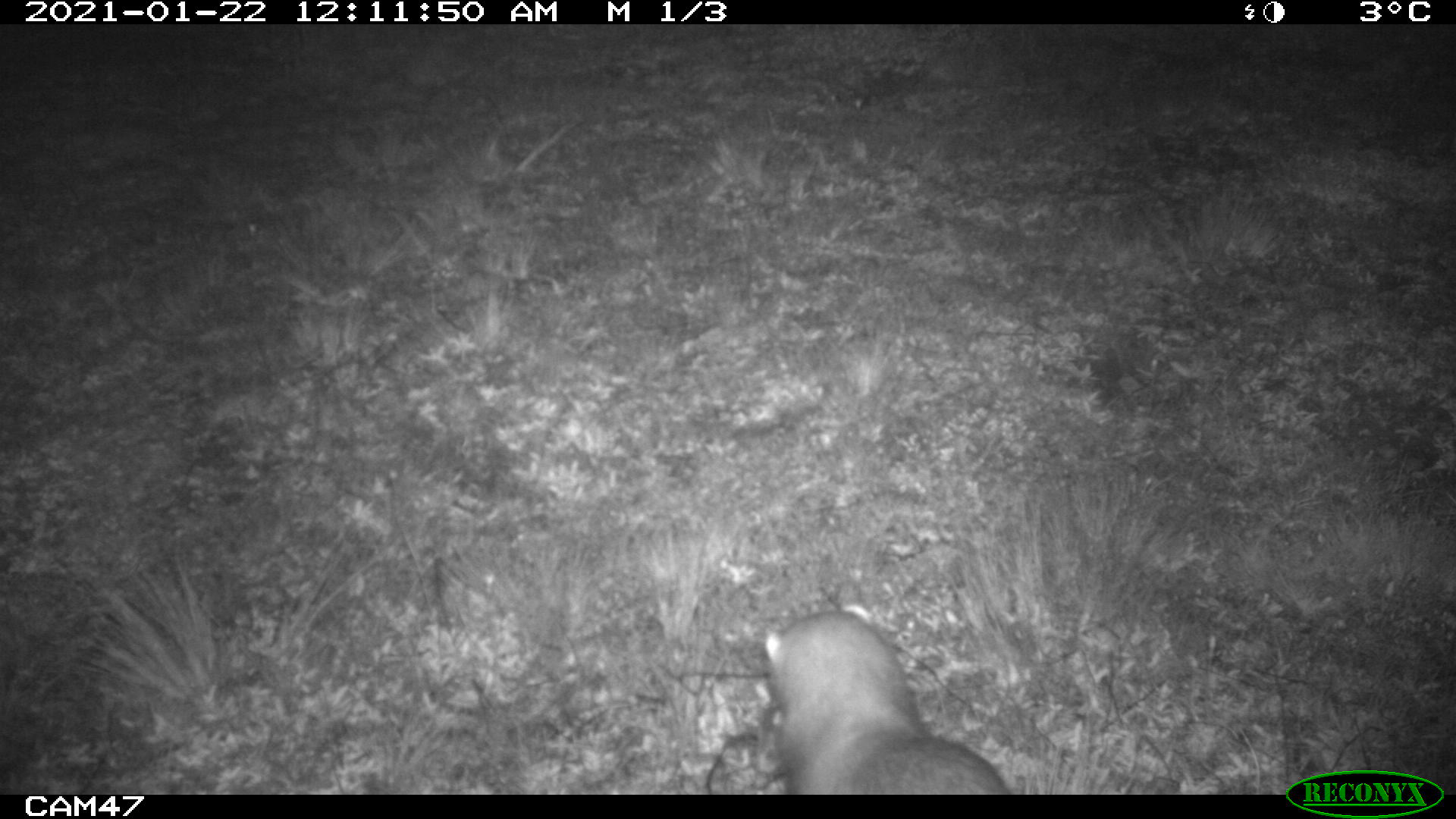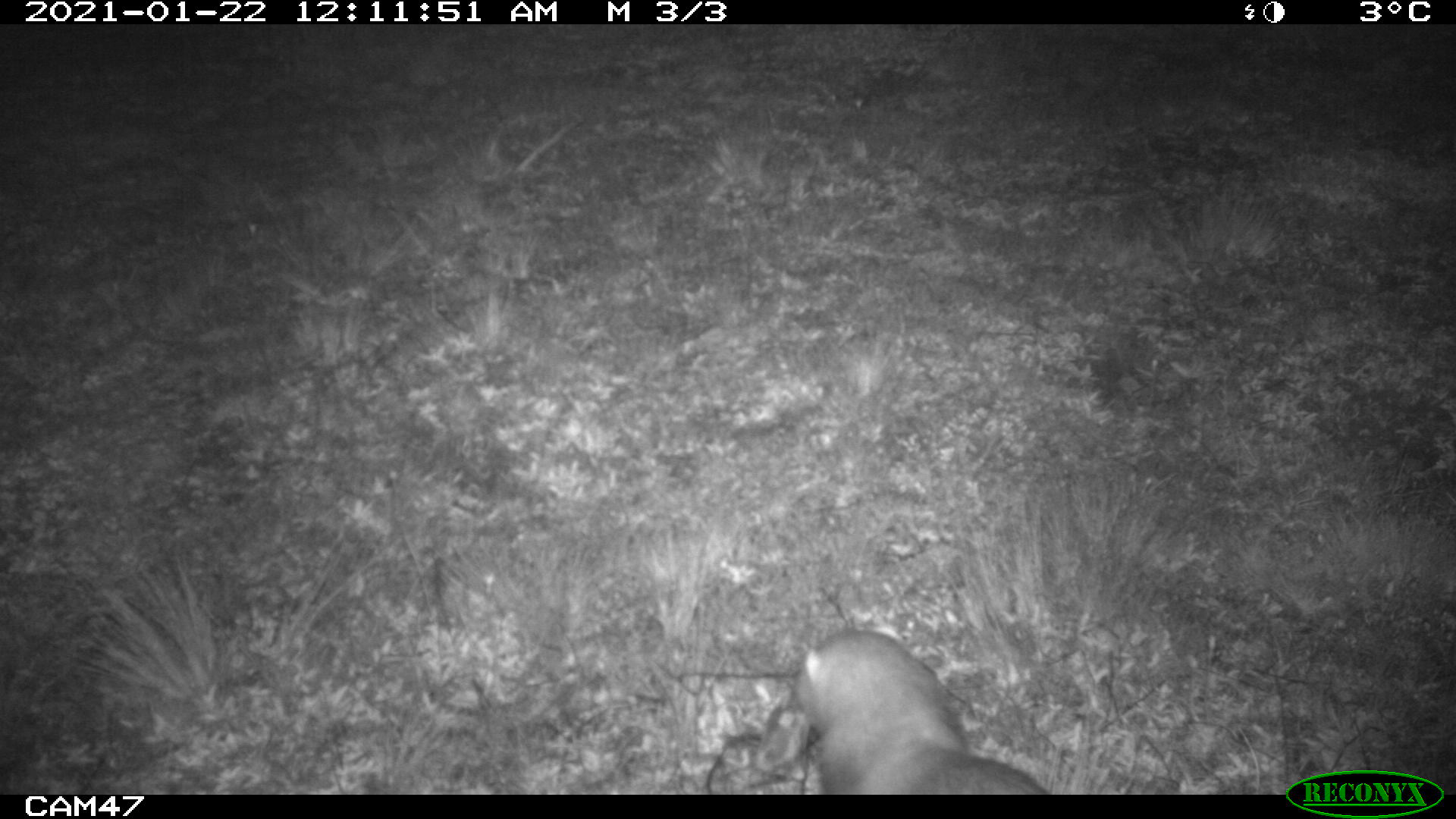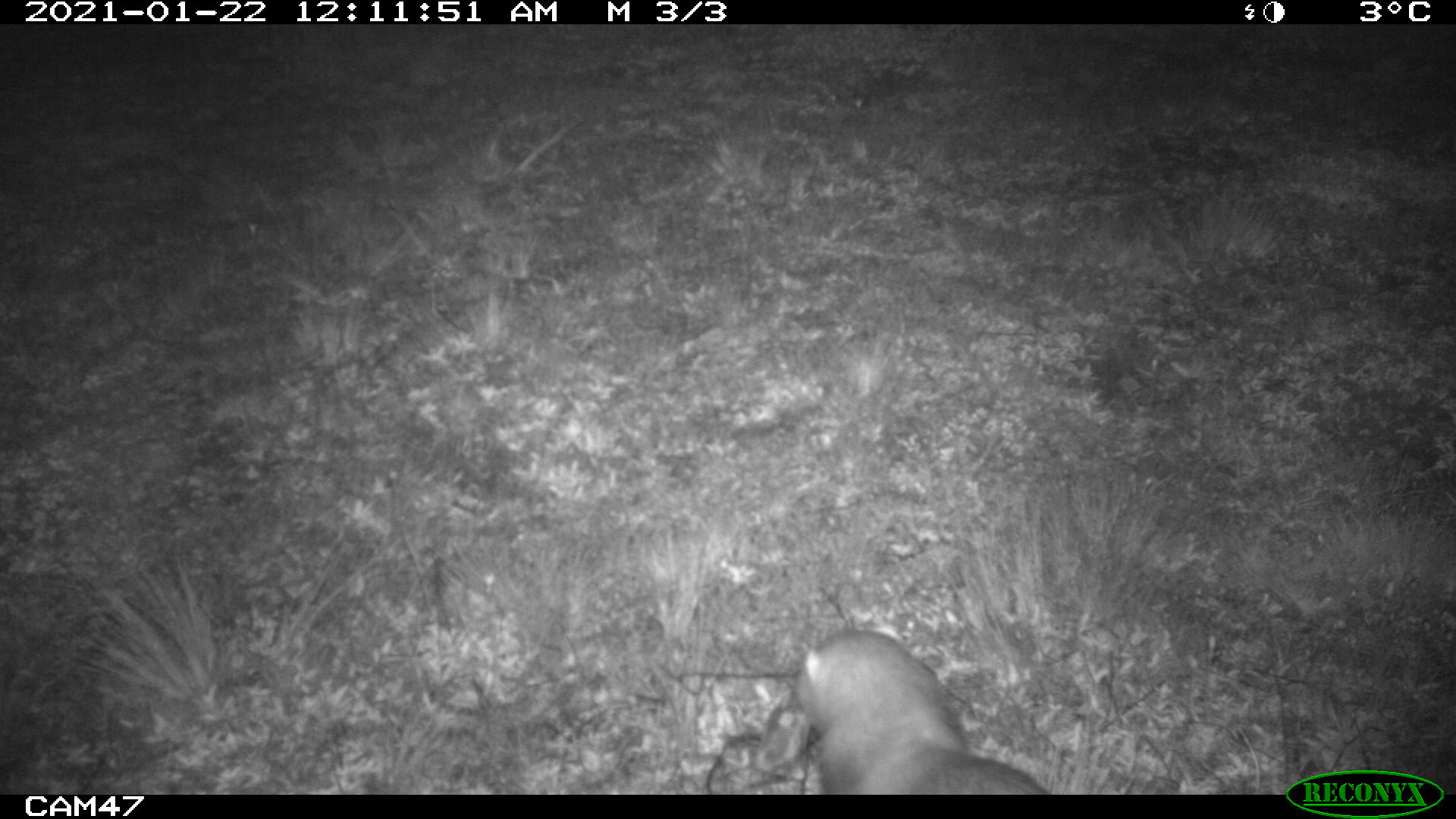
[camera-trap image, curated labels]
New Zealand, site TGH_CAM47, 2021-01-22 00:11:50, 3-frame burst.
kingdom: Animalia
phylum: Chordata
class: Mammalia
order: Carnivora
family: Mustelidae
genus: Mustela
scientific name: Mustela furo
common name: ferret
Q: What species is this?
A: Ferret (Mustela furo).